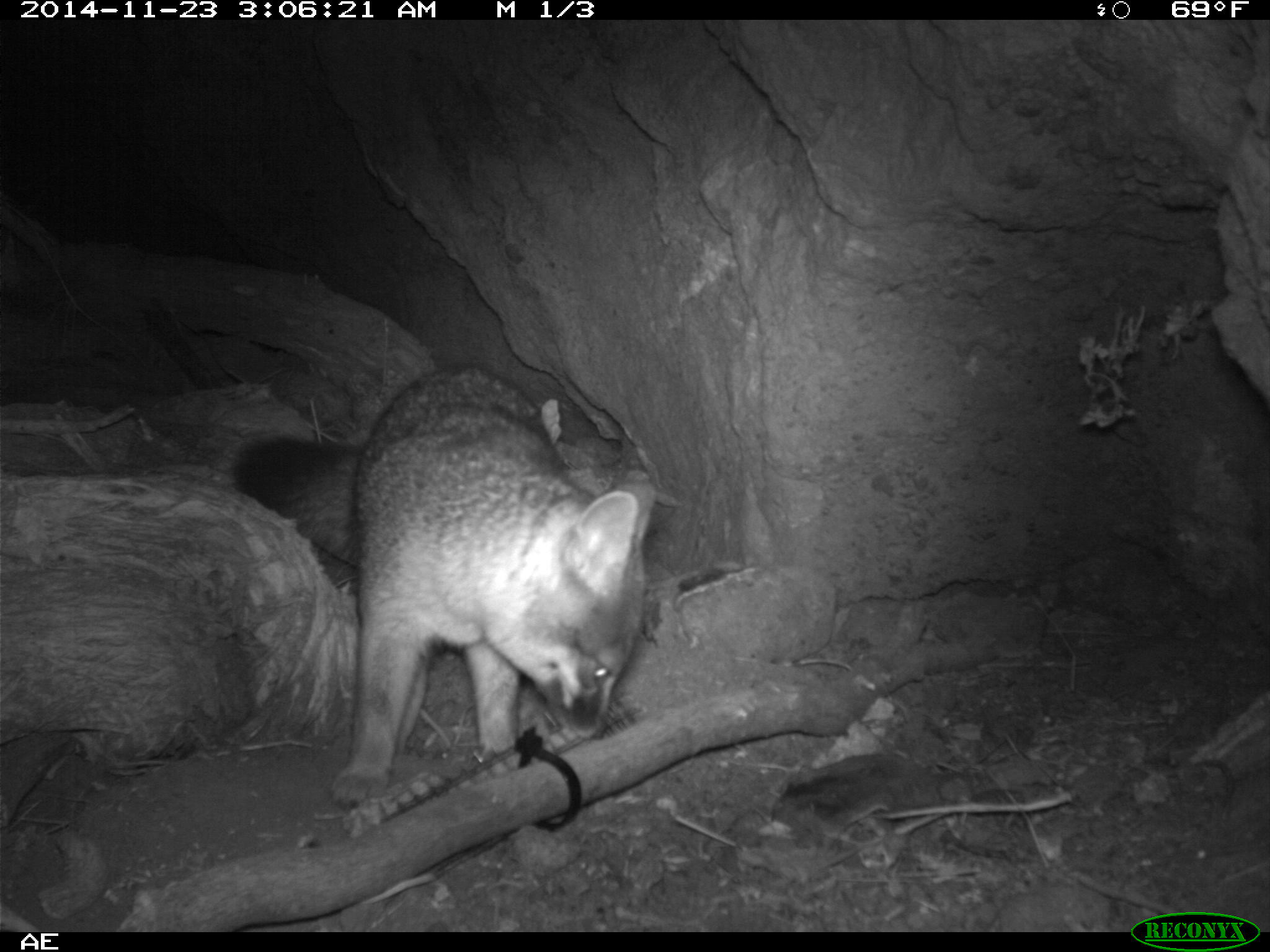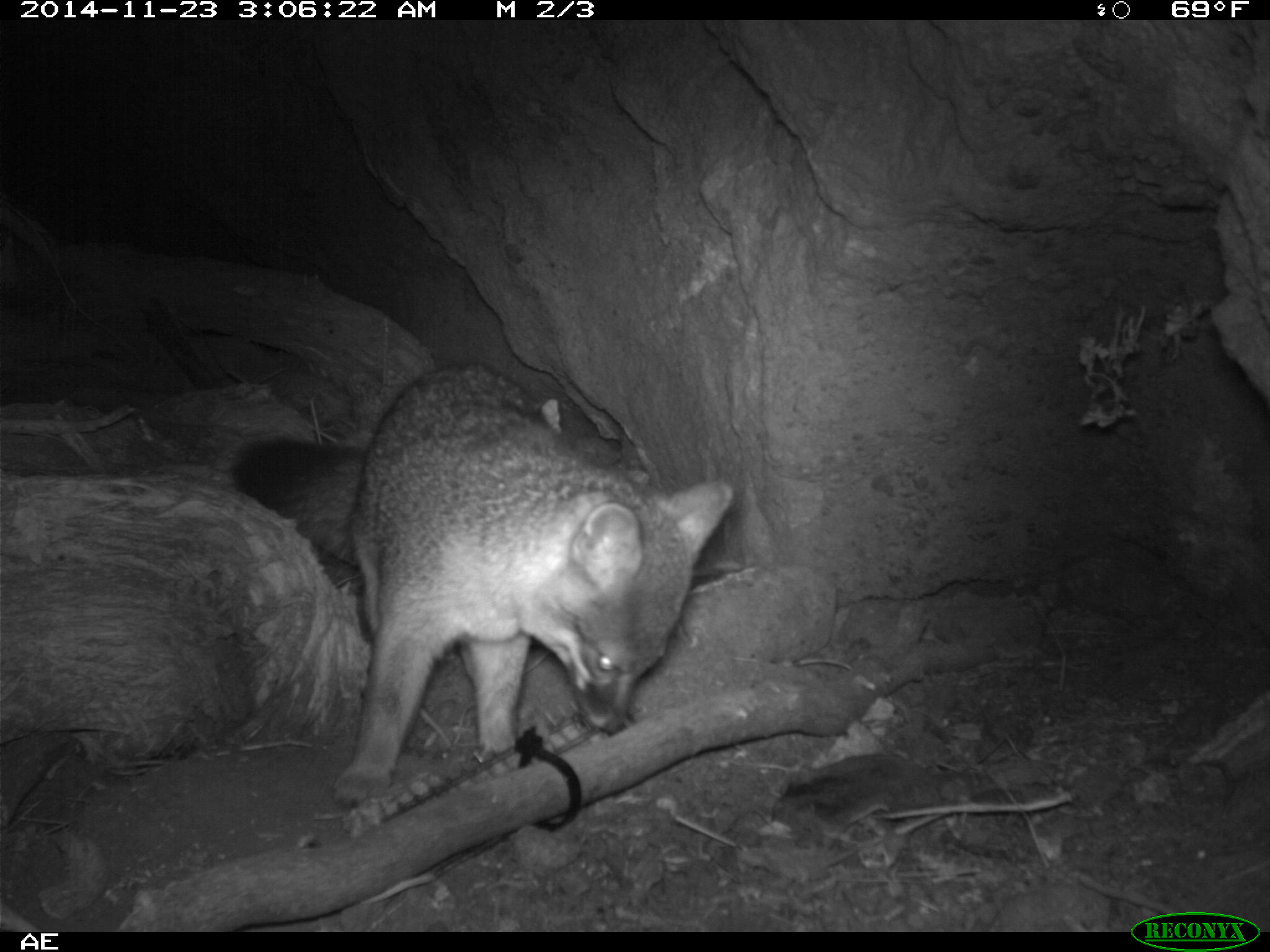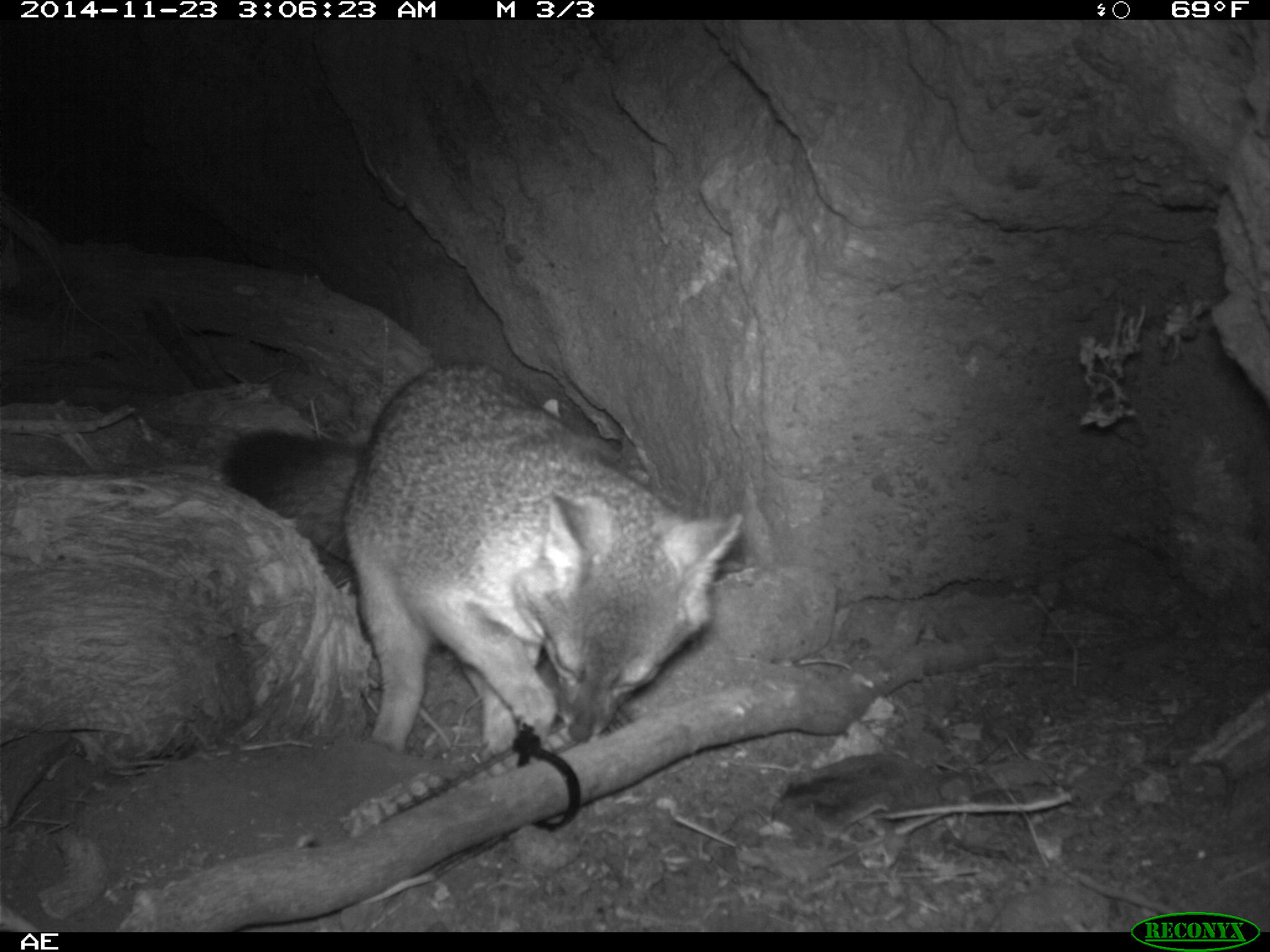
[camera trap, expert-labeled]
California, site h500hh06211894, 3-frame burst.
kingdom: Animalia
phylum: Chordata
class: Mammalia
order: Carnivora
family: Canidae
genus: Urocyon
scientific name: Urocyon littoralis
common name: island fox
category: fox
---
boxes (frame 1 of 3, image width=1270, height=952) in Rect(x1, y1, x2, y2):
fox: Rect(228, 361, 657, 810)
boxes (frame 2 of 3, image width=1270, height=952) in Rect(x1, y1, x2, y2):
fox: Rect(231, 357, 734, 808)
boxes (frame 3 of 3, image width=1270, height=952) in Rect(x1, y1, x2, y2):
fox: Rect(221, 361, 743, 772)